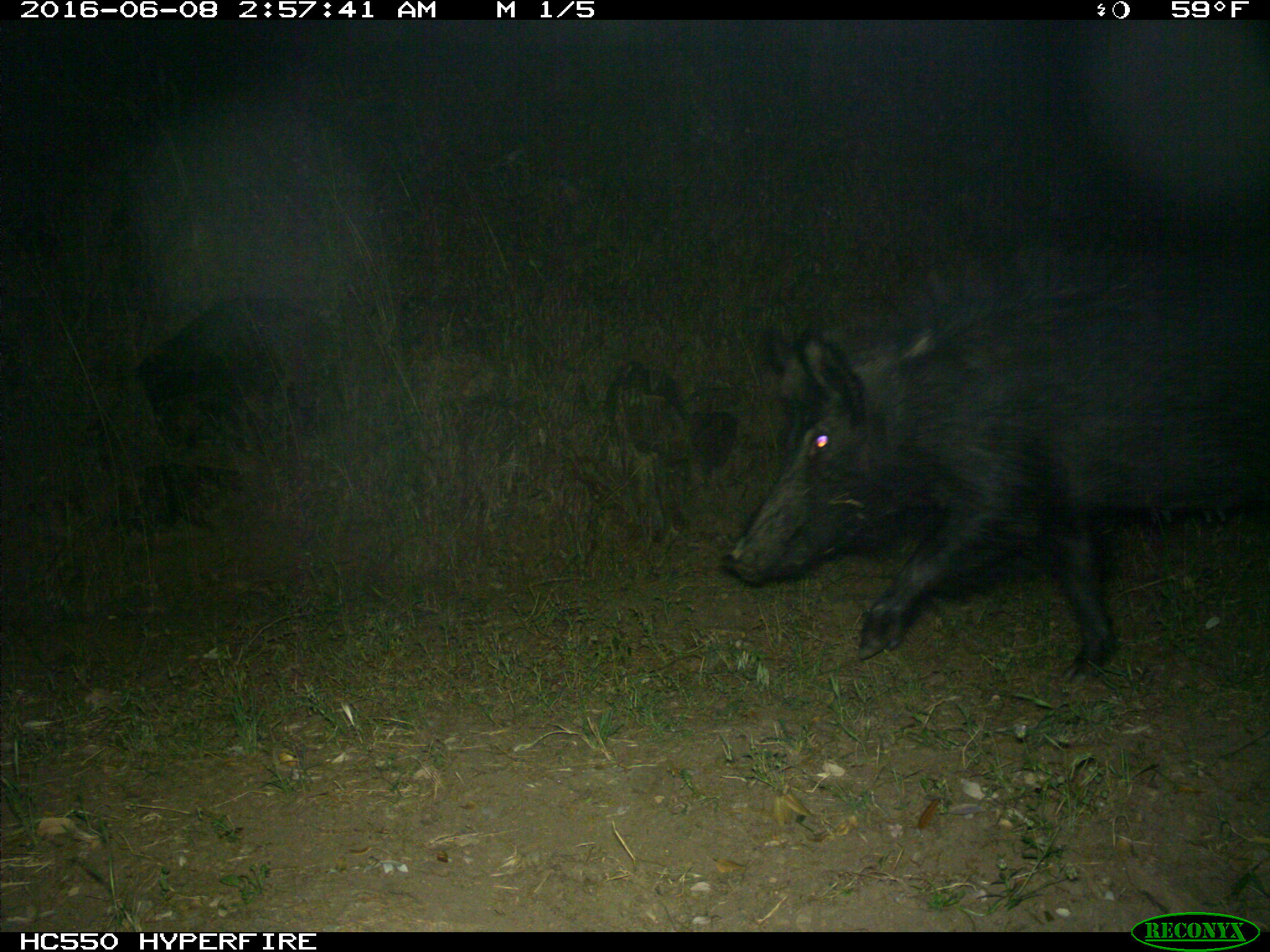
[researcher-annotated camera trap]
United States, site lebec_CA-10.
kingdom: Animalia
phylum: Chordata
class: Mammalia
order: Artiodactyla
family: Suidae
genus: Sus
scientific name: Sus scrofa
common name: wild boar